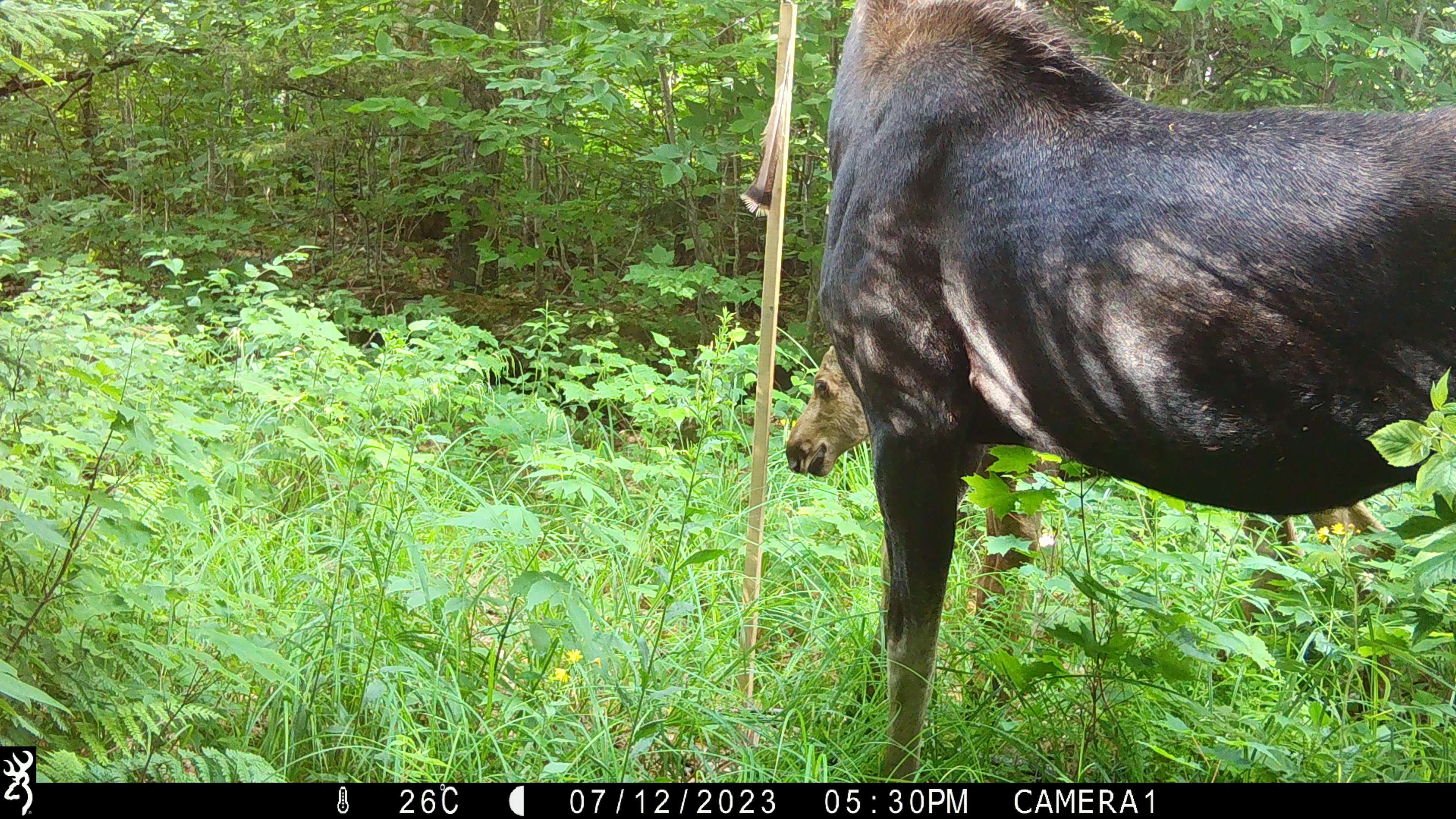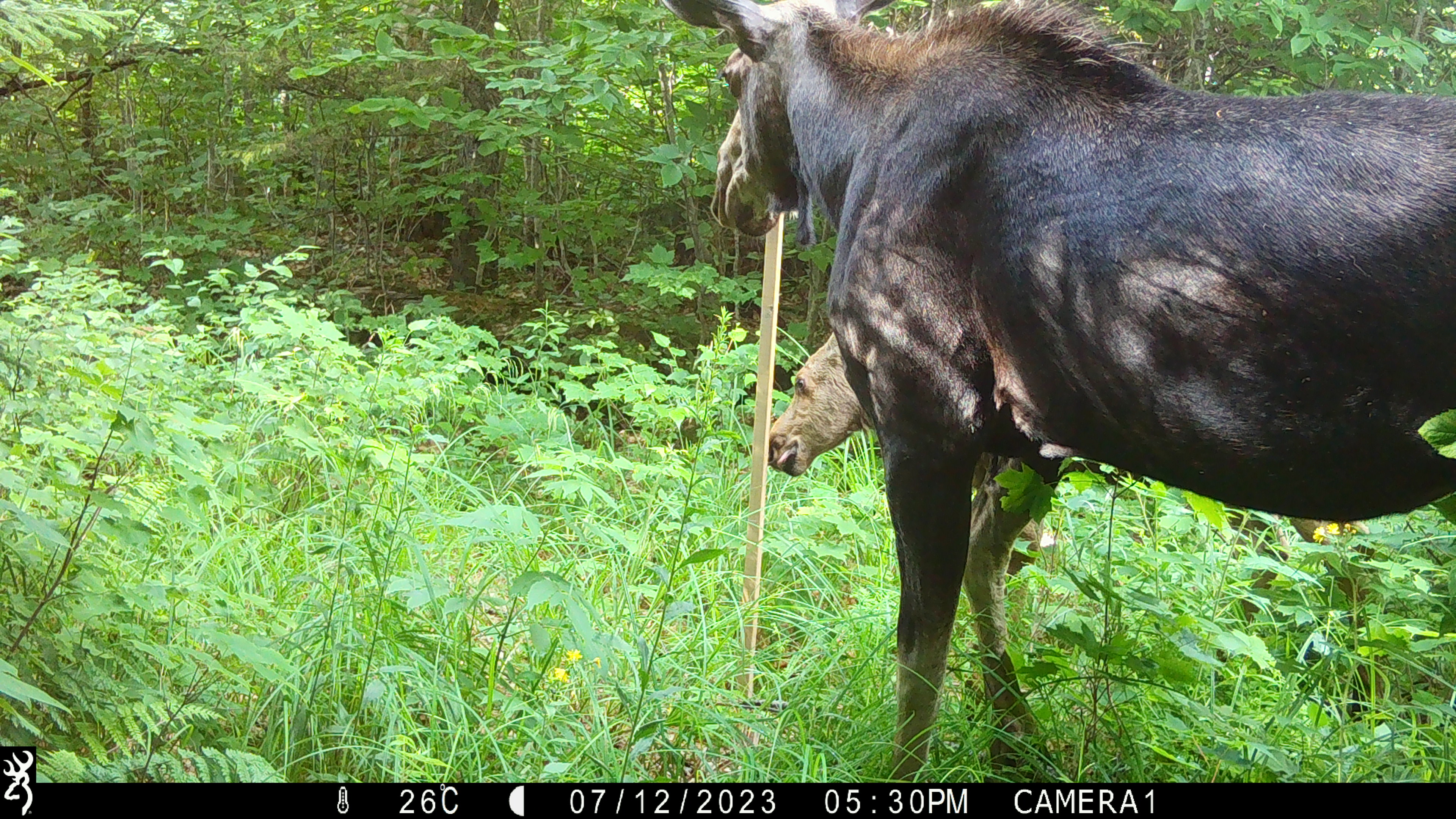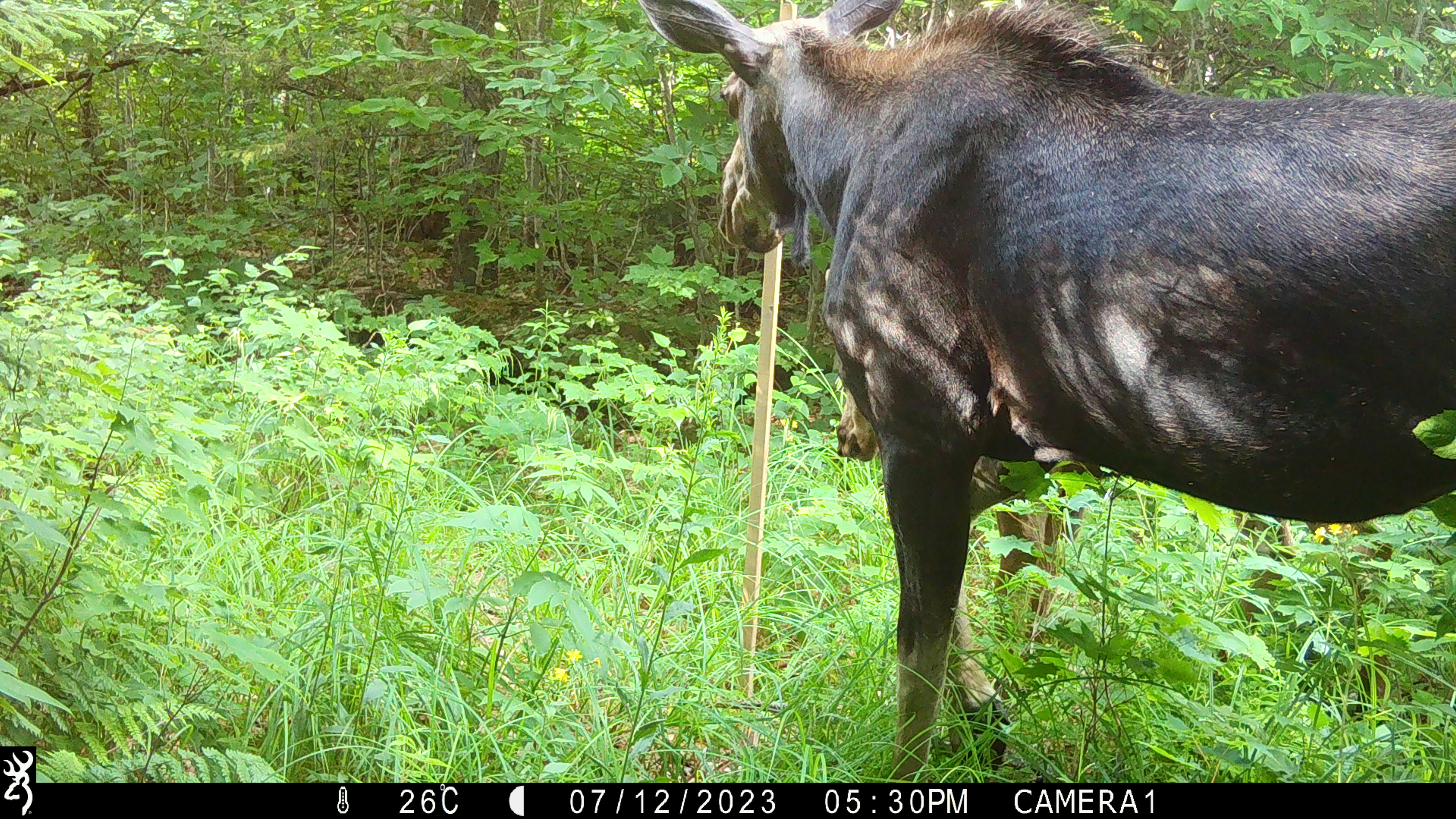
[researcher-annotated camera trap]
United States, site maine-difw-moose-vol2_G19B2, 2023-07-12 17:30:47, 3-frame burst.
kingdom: Animalia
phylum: Chordata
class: Mammalia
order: Artiodactyla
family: Cervidae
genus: Alces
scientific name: Alces alces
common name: moose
Moose (Alces alces).